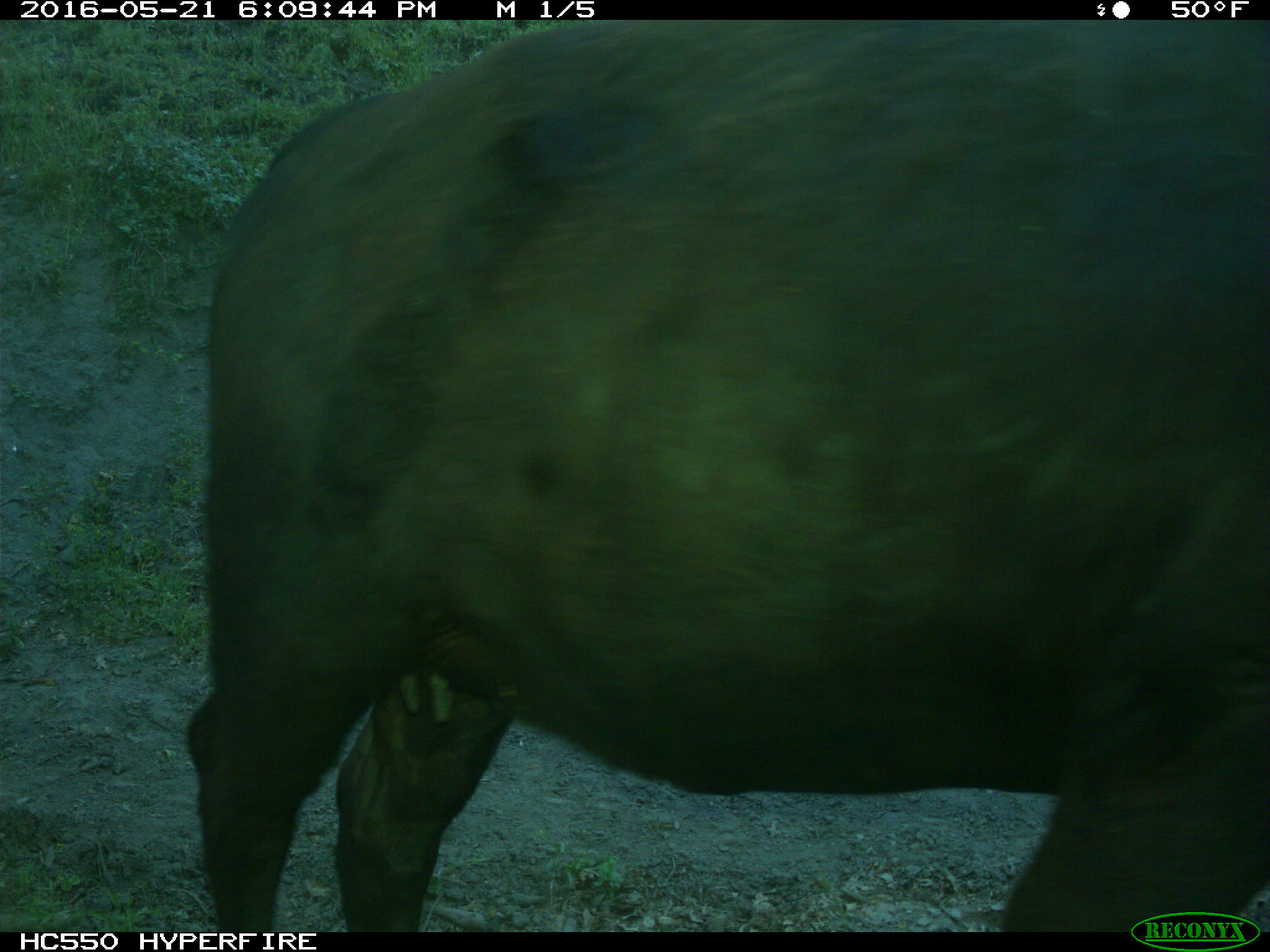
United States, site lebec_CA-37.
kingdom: Animalia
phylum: Chordata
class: Mammalia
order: Artiodactyla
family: Bovidae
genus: Bos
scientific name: Bos taurus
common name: domestic cow